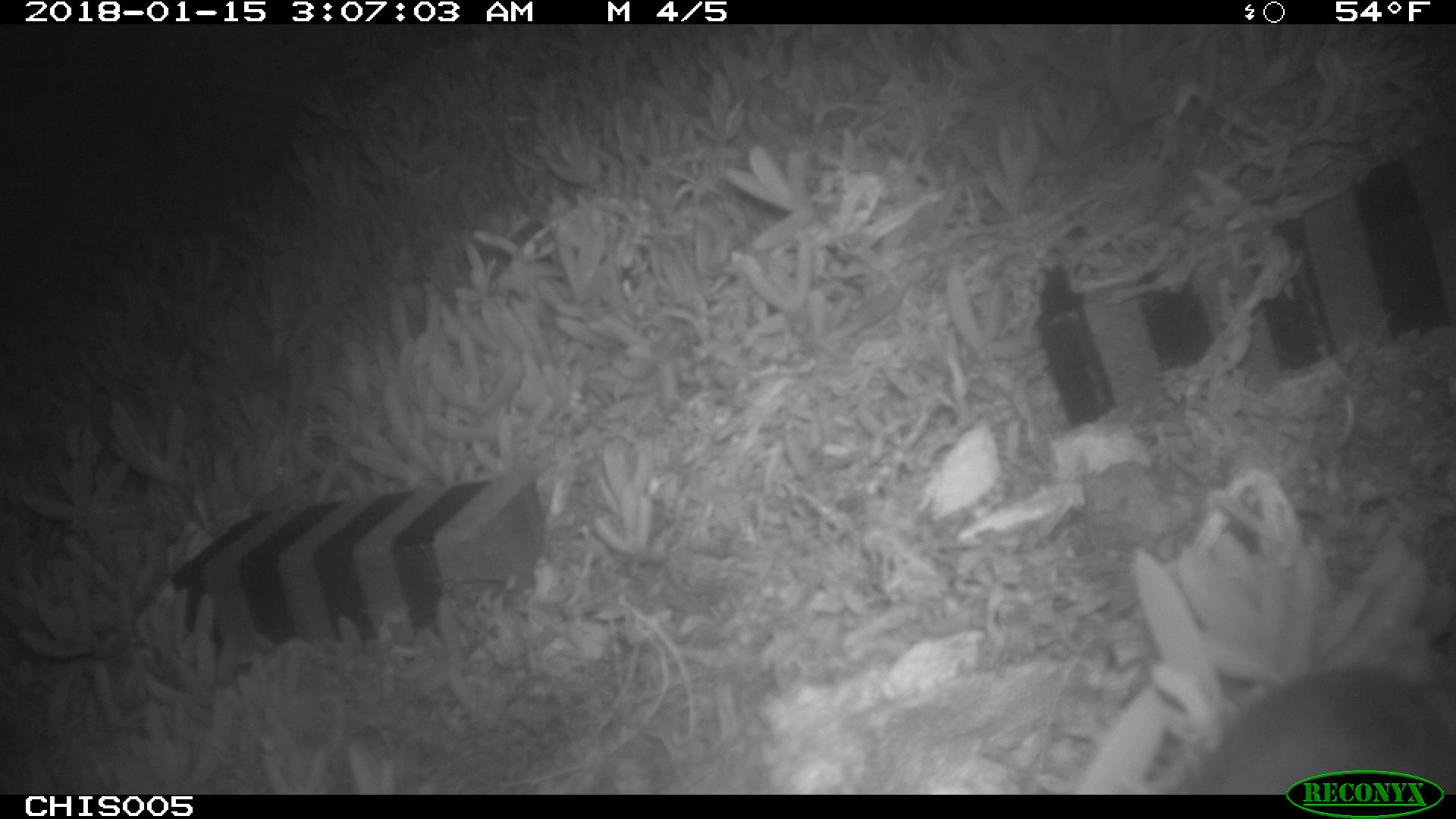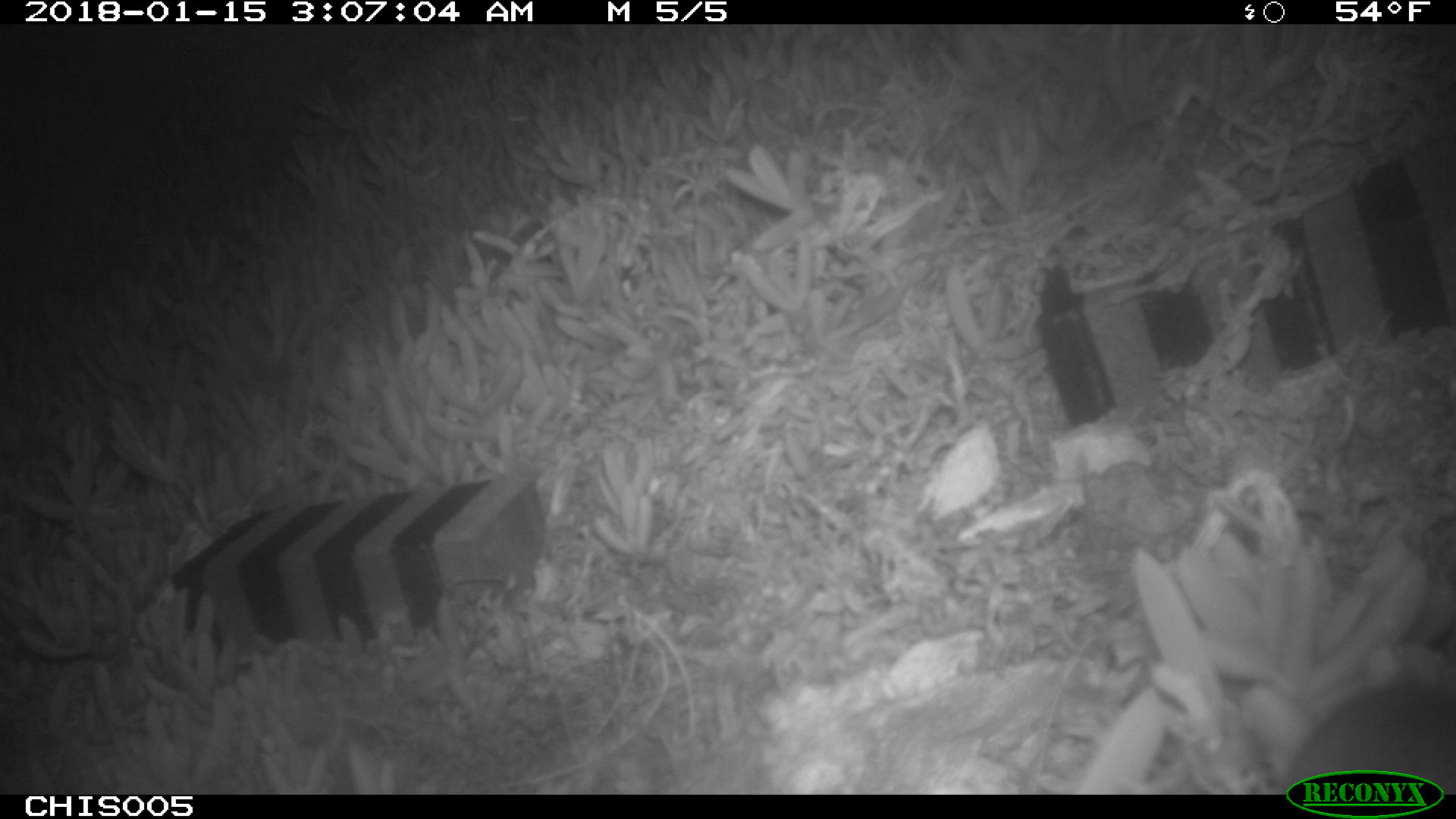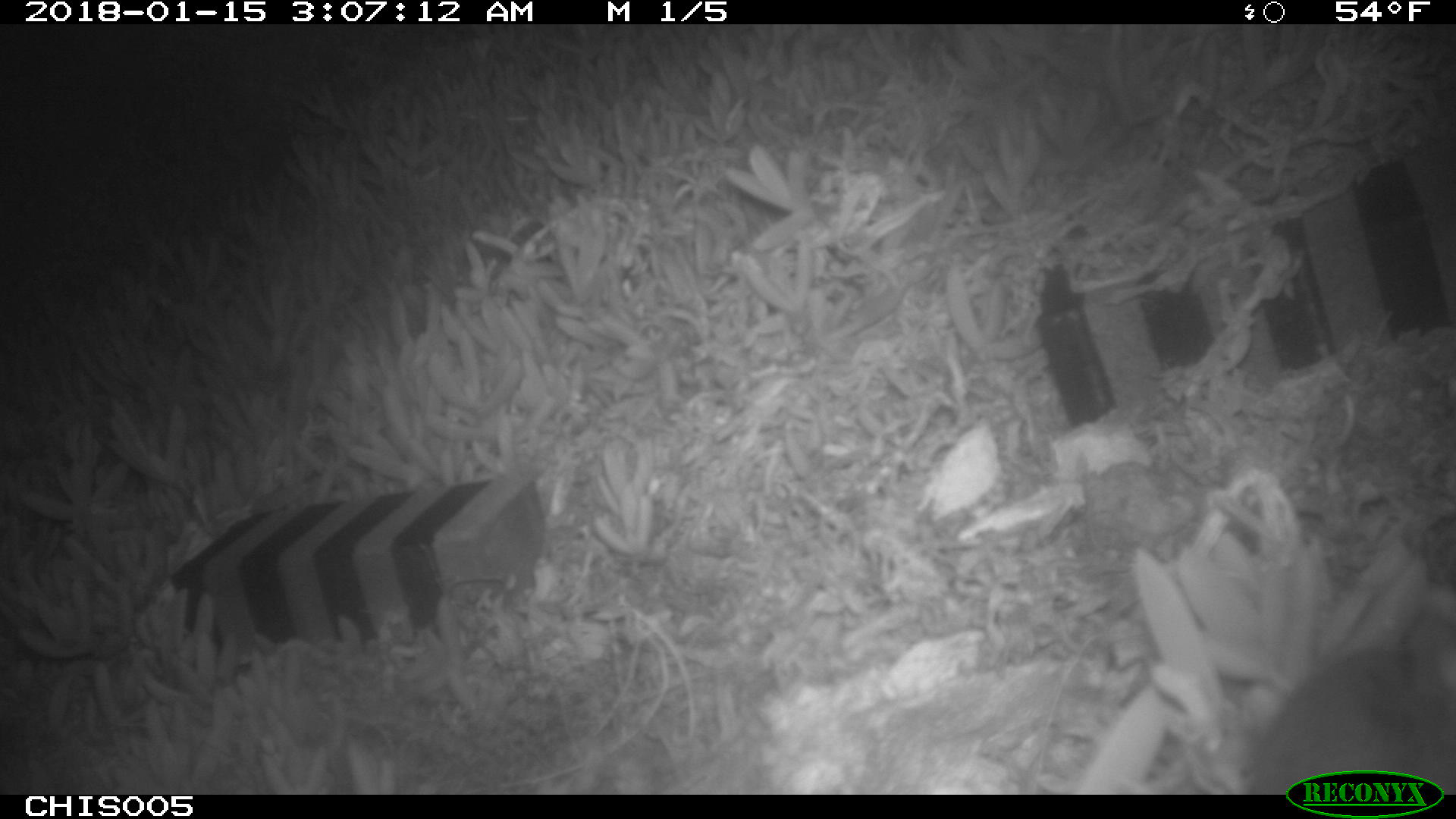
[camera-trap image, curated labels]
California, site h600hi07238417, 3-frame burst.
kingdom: Animalia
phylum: Chordata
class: Mammalia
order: Rodentia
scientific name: Rodentia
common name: rodent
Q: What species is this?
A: Rodent (Rodentia).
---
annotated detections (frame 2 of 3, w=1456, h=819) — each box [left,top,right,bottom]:
rodent: [1287,681,1455,795]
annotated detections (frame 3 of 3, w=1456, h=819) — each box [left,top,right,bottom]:
rodent: [1244,617,1455,791]